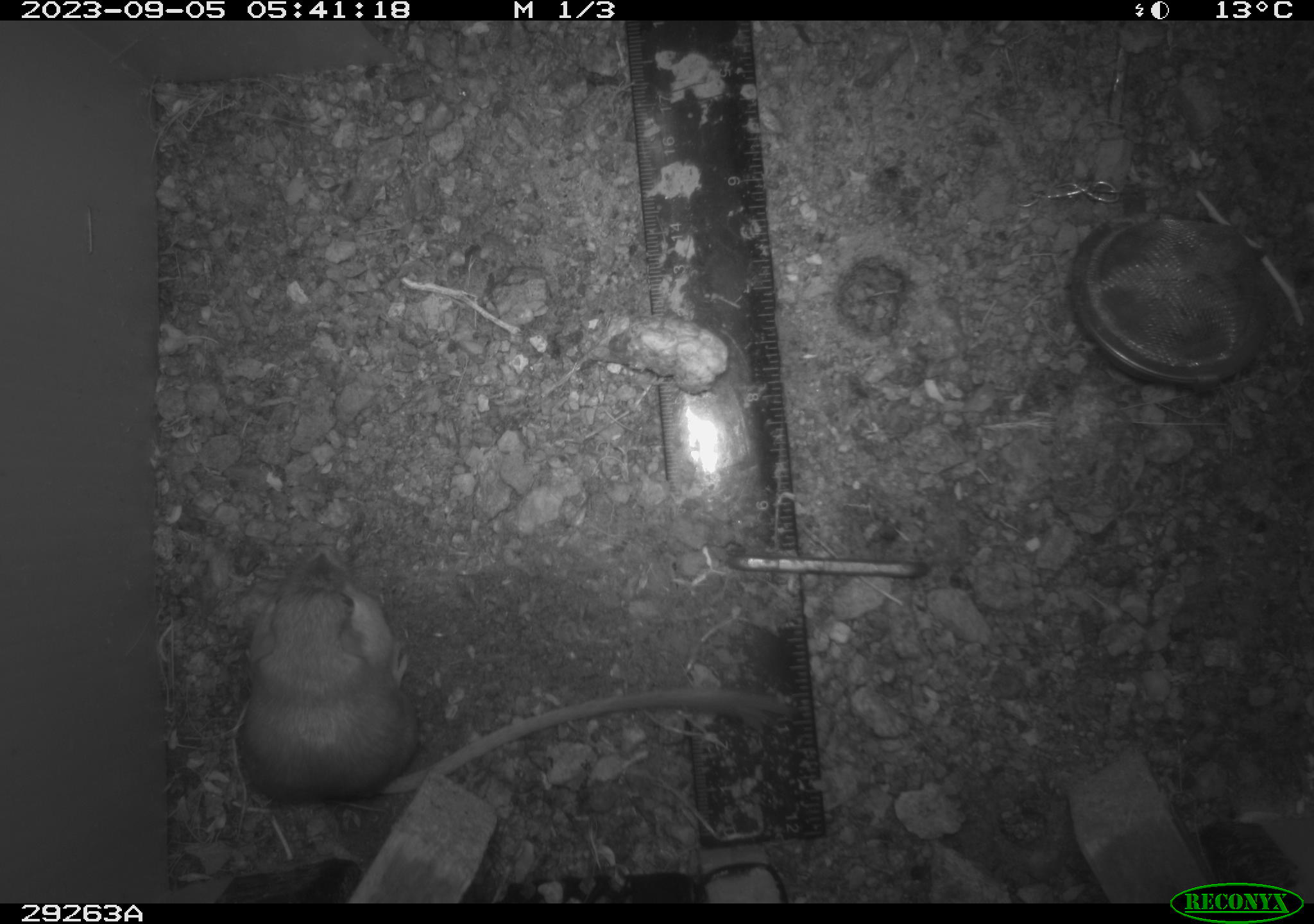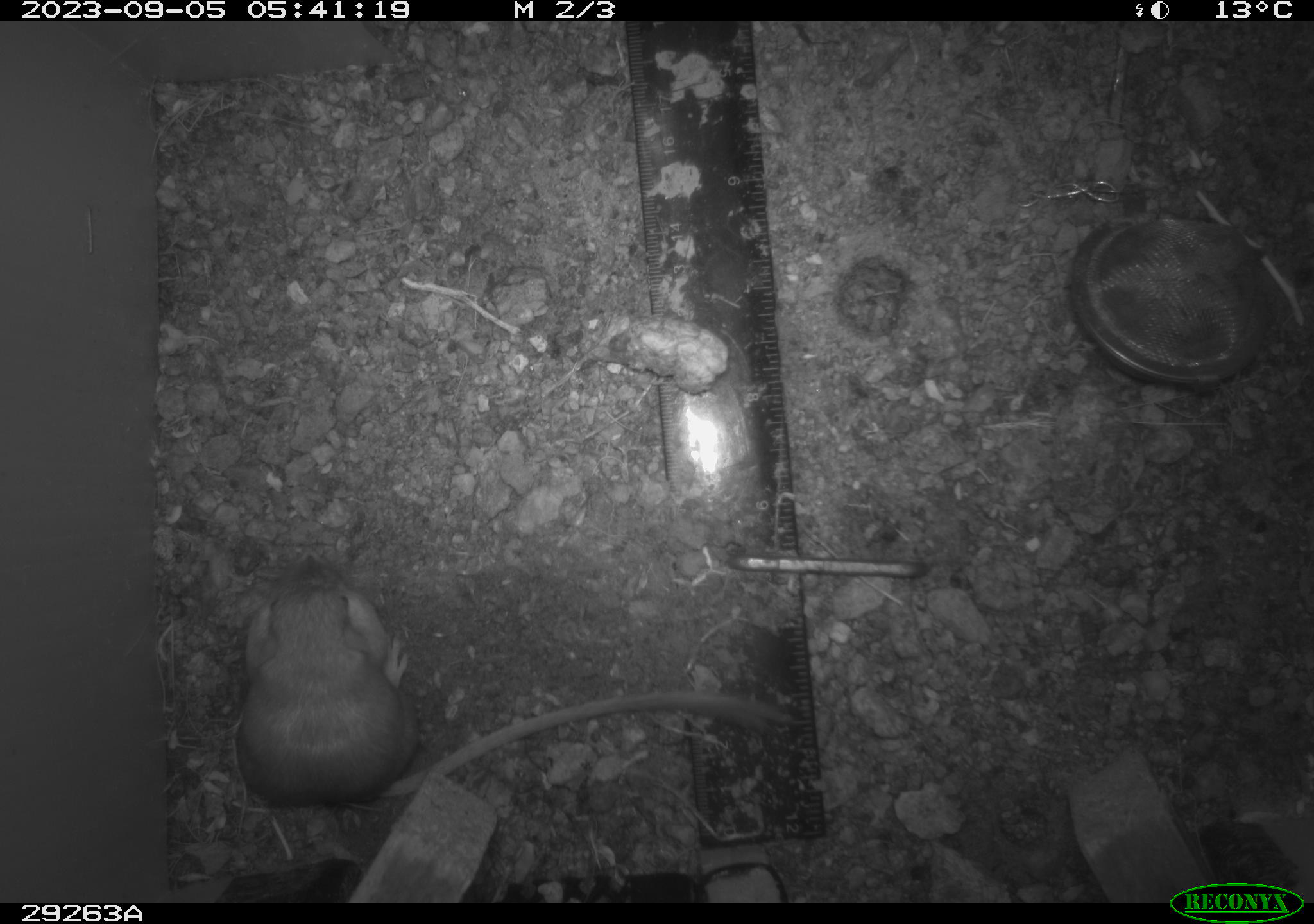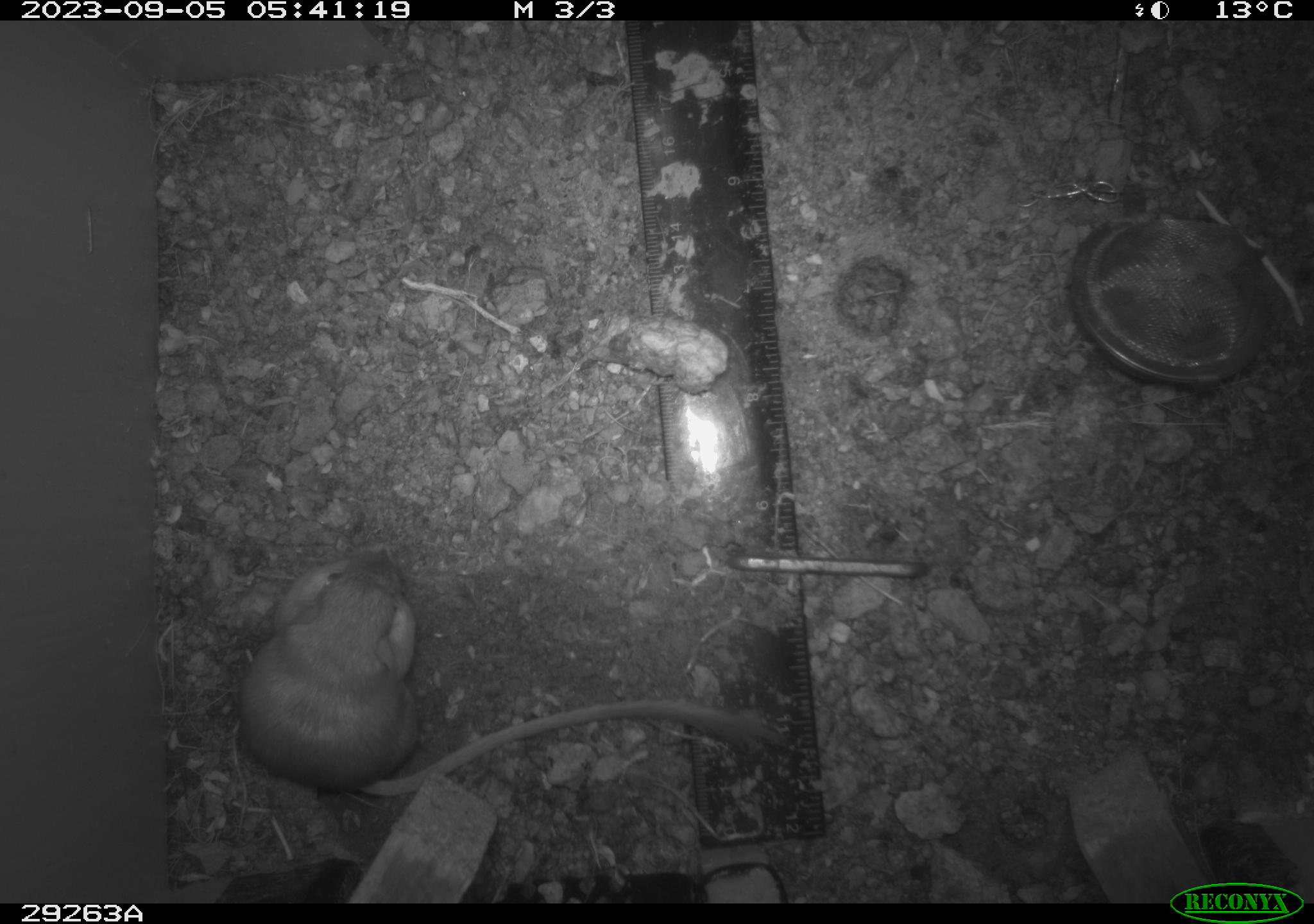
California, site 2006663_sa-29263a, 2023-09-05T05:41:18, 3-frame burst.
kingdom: Animalia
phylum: Chordata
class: Mammalia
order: Rodentia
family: Heteromyidae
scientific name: Heteromyidae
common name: kangaroo rats and pocket mice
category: heteromyidae family